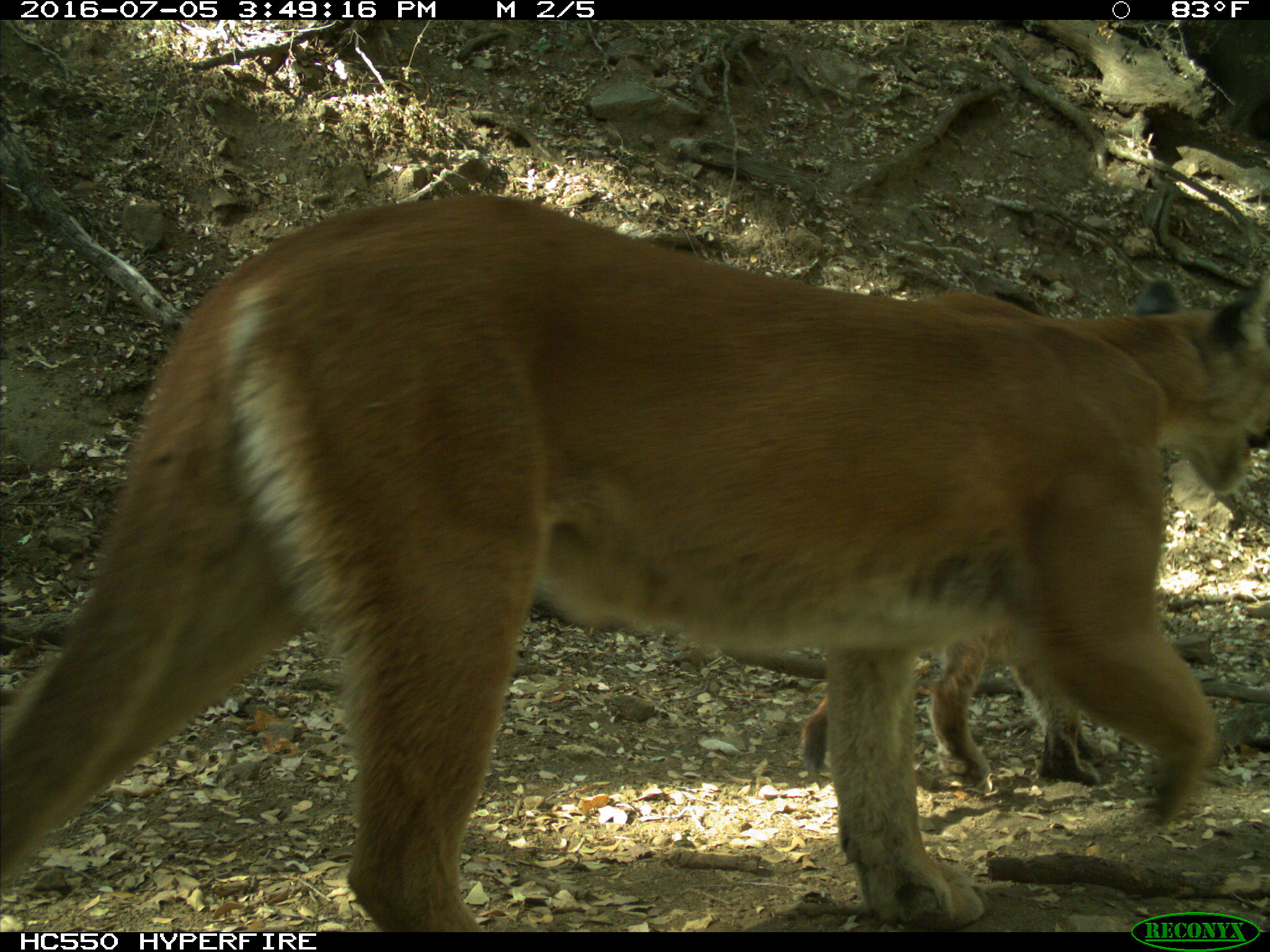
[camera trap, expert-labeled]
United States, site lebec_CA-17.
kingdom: Animalia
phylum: Chordata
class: Mammalia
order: Carnivora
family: Felidae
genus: Puma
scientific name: Puma concolor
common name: mountain lion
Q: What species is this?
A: Puma concolor (mountain lion).